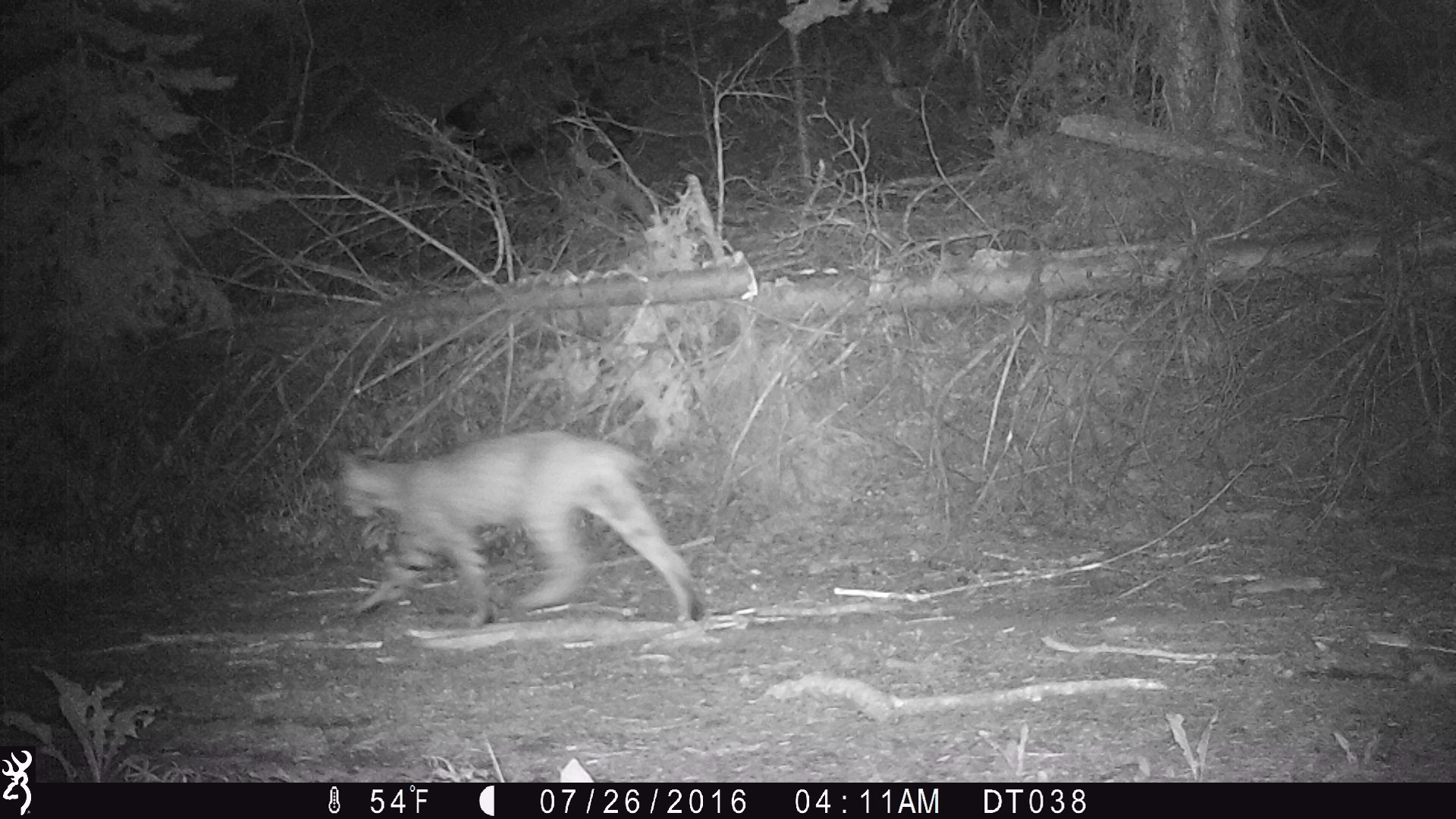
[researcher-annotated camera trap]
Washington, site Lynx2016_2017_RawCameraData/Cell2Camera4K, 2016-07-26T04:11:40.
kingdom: Animalia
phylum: Chordata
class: Mammalia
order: Carnivora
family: Felidae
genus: Lynx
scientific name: Lynx rufus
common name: bobcat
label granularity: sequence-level